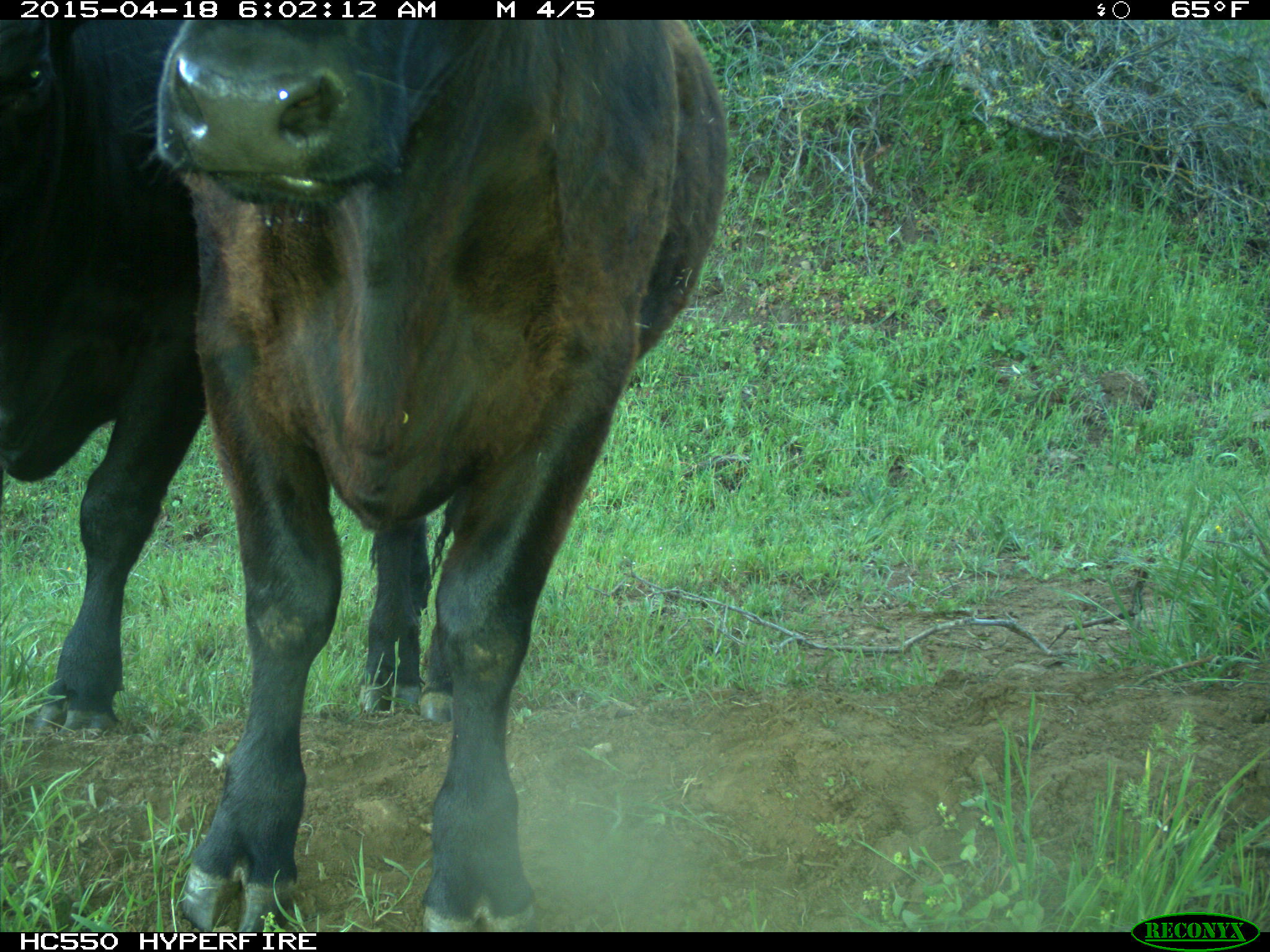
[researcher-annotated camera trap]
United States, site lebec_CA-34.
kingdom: Animalia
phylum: Chordata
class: Mammalia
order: Artiodactyla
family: Bovidae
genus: Bos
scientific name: Bos taurus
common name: domestic cow